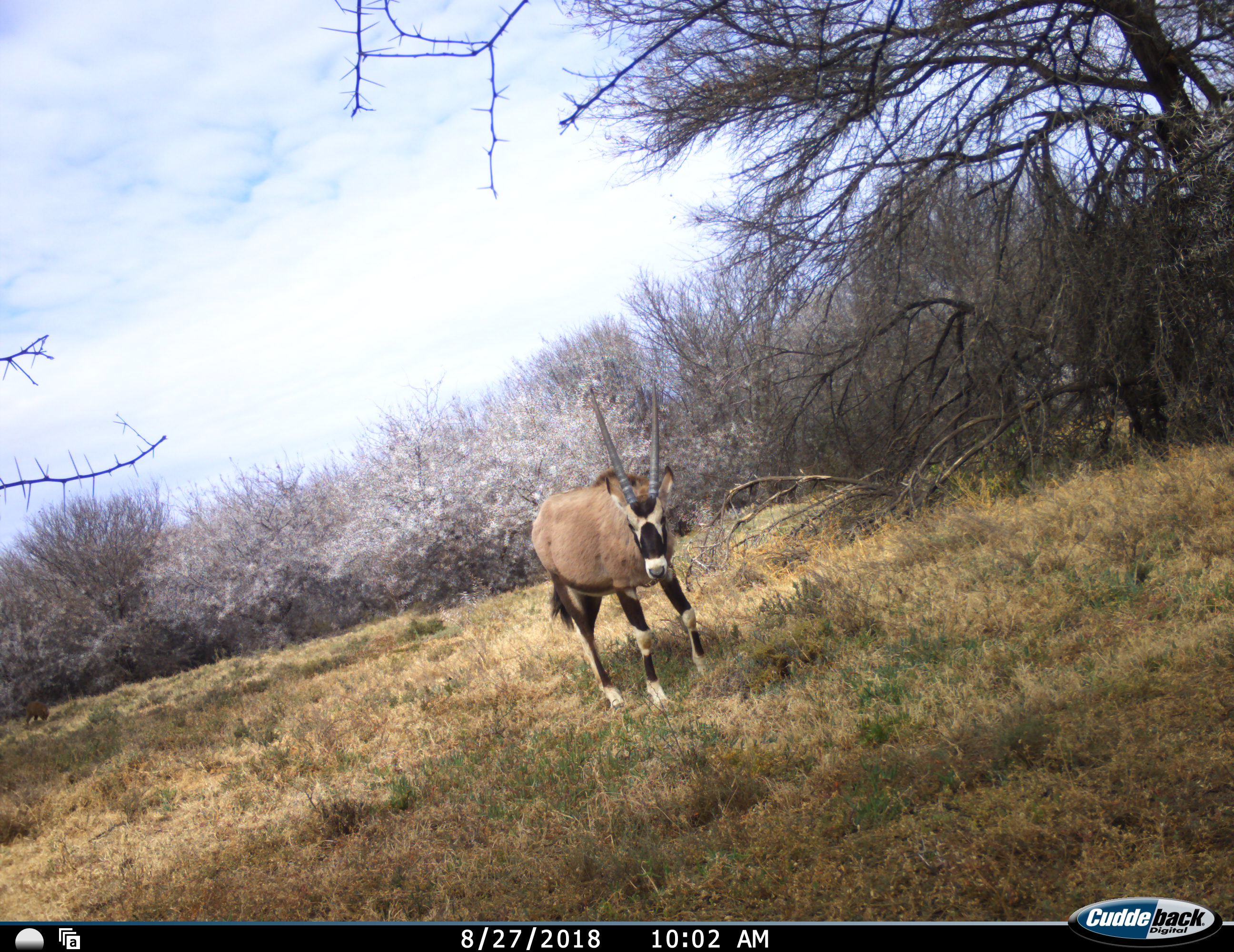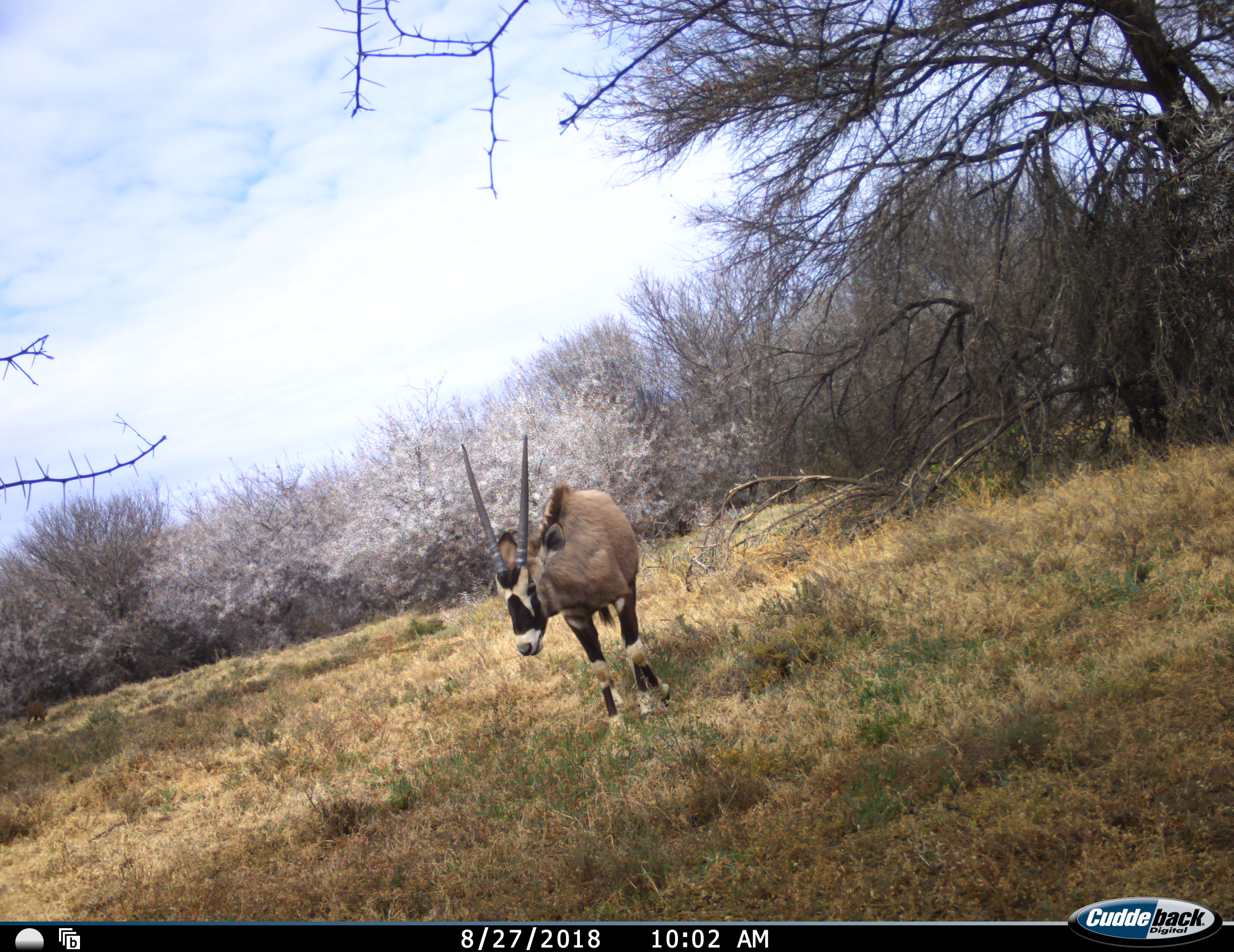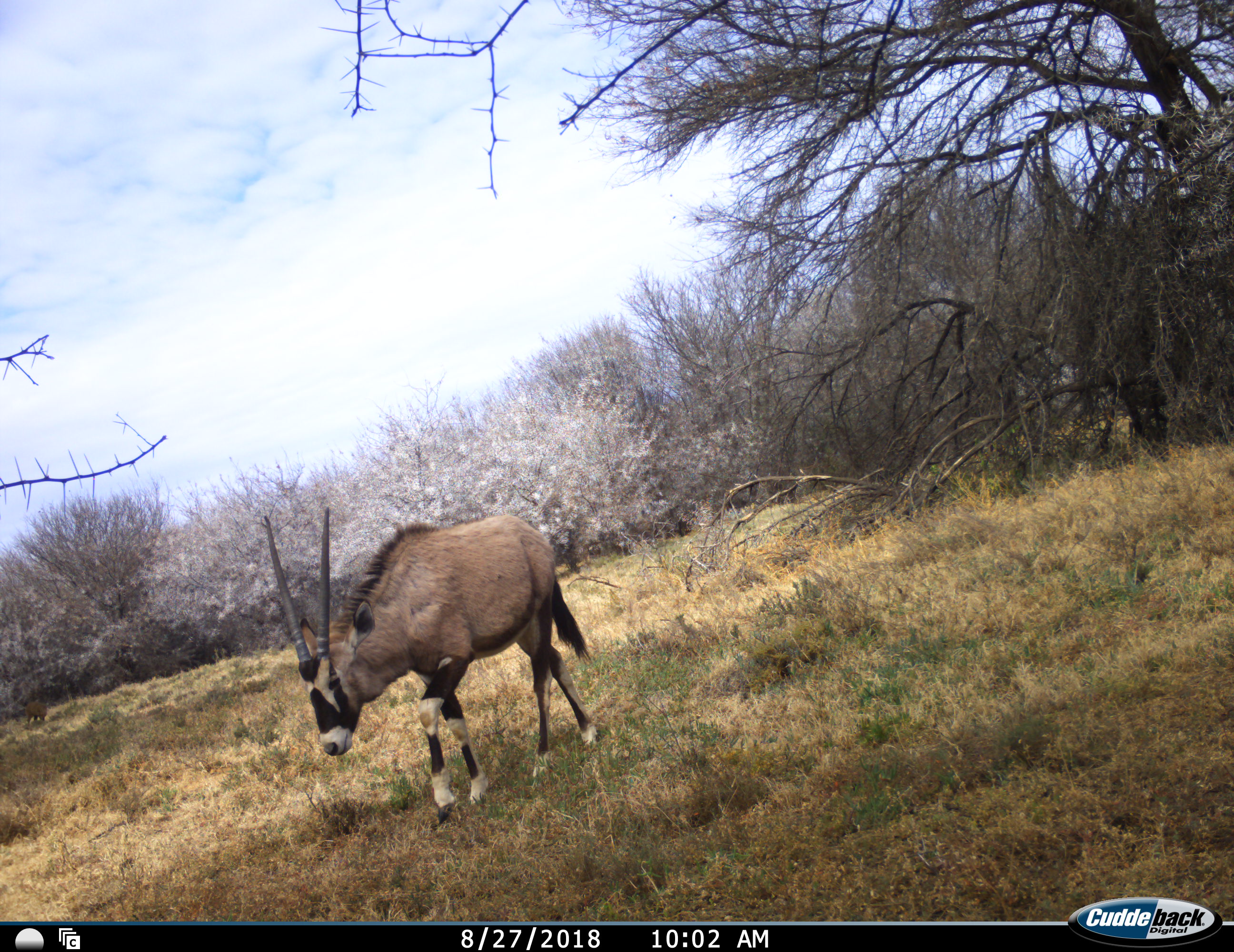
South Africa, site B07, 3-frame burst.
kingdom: Animalia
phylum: Chordata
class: Mammalia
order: Artiodactyla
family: Bovidae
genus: Oryx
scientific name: Oryx gazella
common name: gemsbok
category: gemsbokoryx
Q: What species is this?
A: Gemsbokoryx (gemsbok) (Oryx gazella).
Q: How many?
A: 1.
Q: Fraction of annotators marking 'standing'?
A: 10%.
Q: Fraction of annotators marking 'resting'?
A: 0%.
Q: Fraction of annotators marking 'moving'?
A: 100%.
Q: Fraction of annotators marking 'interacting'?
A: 0%.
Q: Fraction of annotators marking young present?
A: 0%.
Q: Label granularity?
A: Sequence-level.